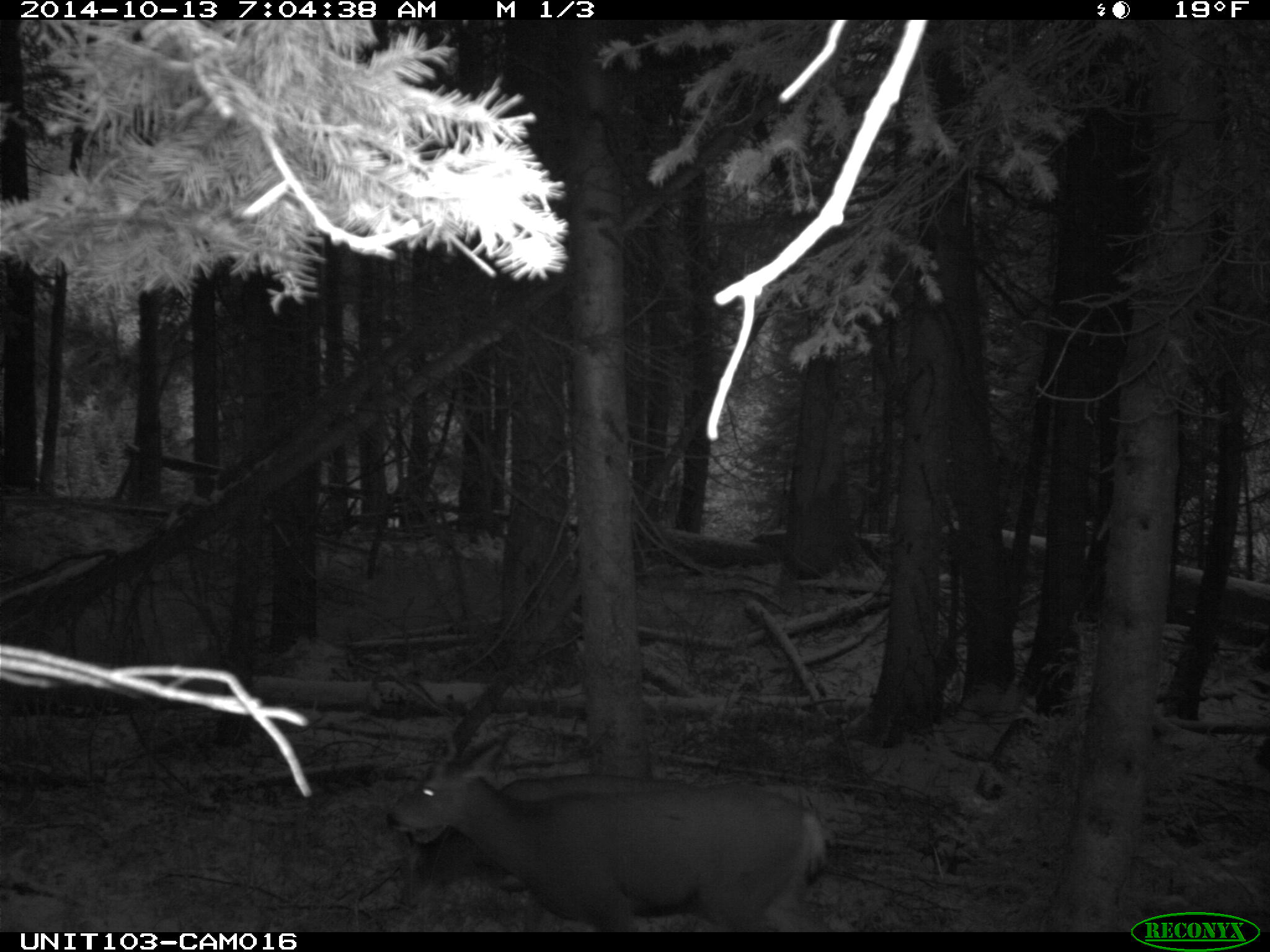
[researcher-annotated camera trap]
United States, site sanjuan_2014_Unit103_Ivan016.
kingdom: Animalia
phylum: Chordata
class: Mammalia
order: Artiodactyla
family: Cervidae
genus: Odocoileus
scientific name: Odocoileus hemionus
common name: mule deer